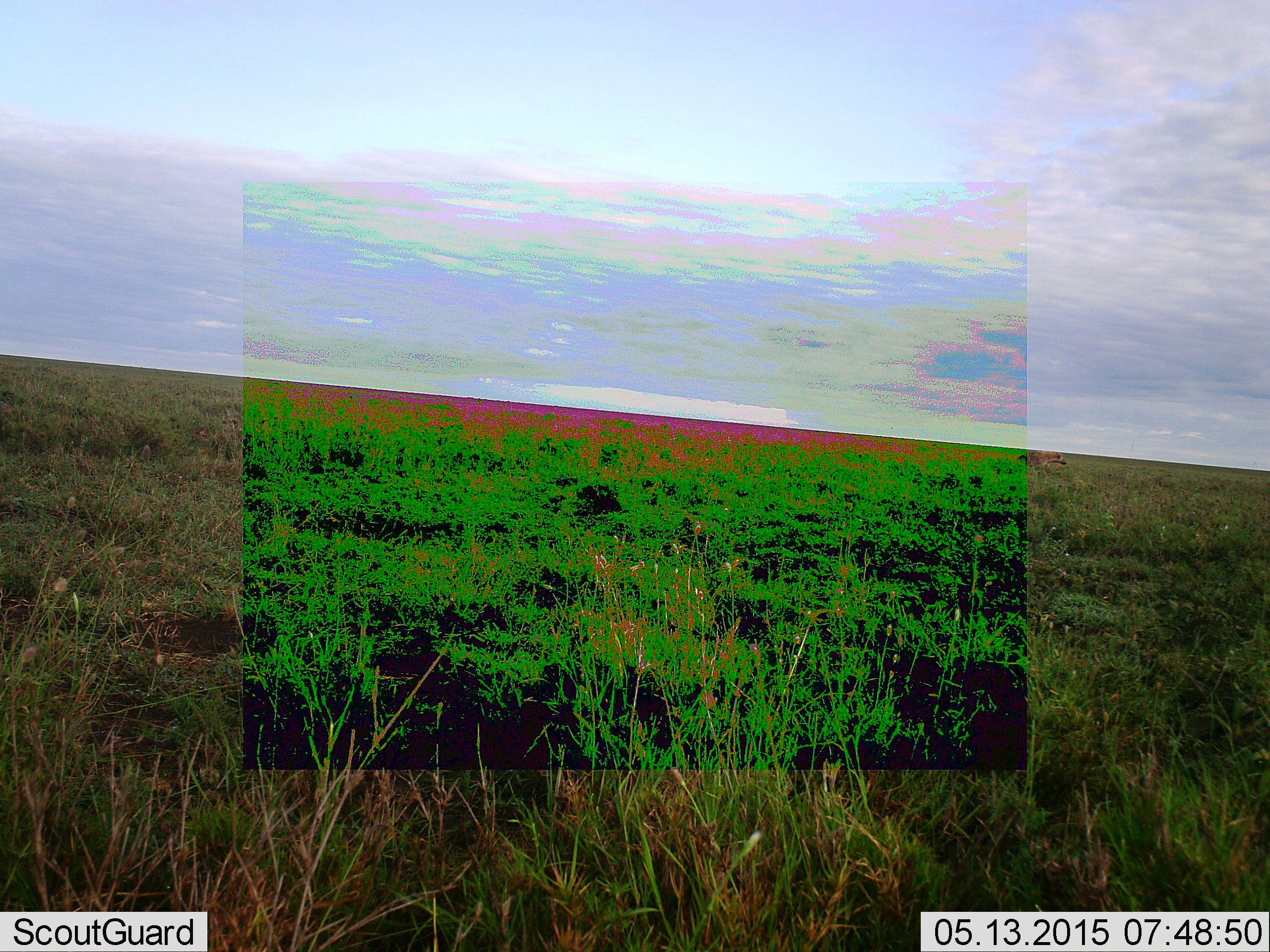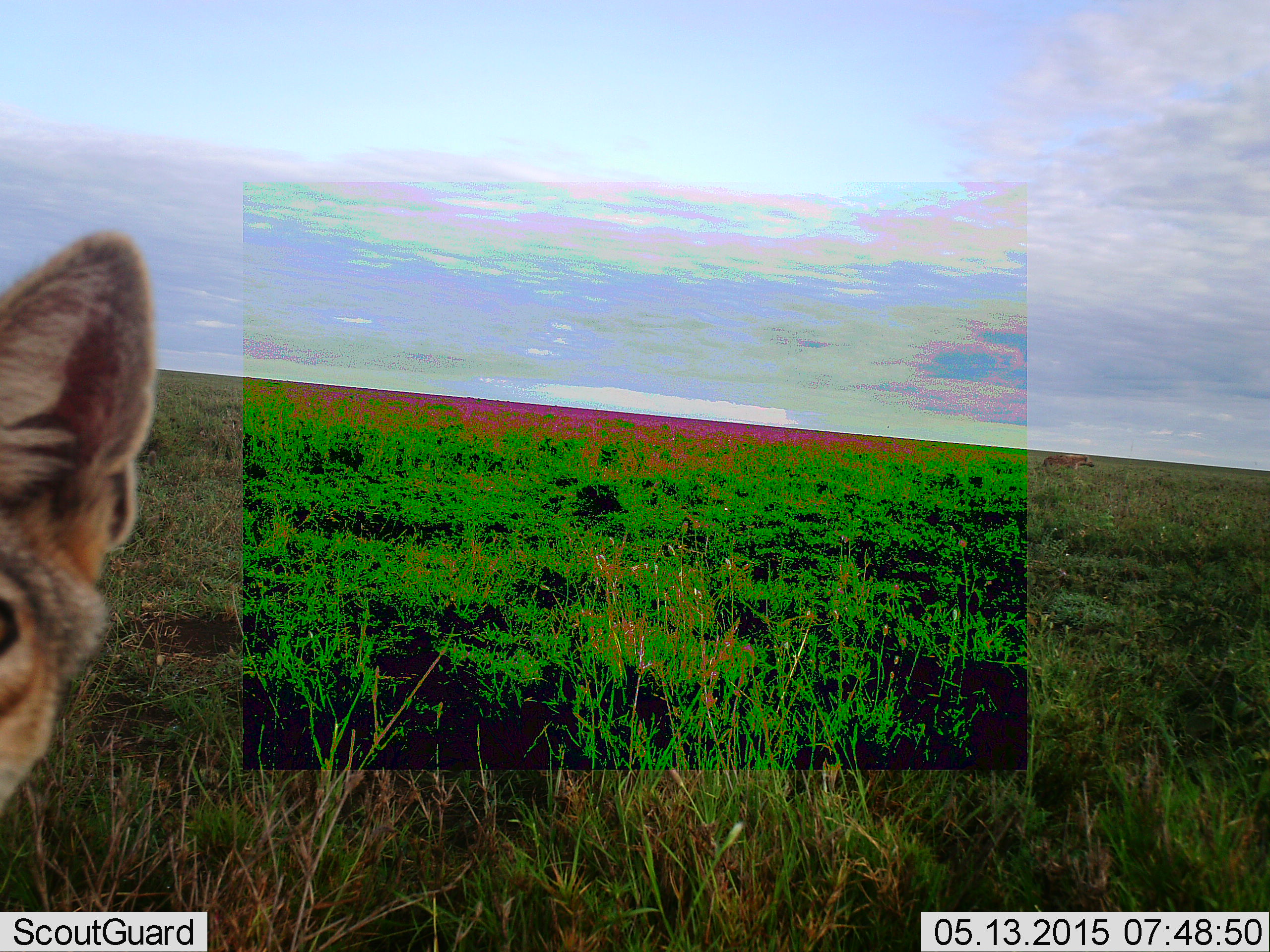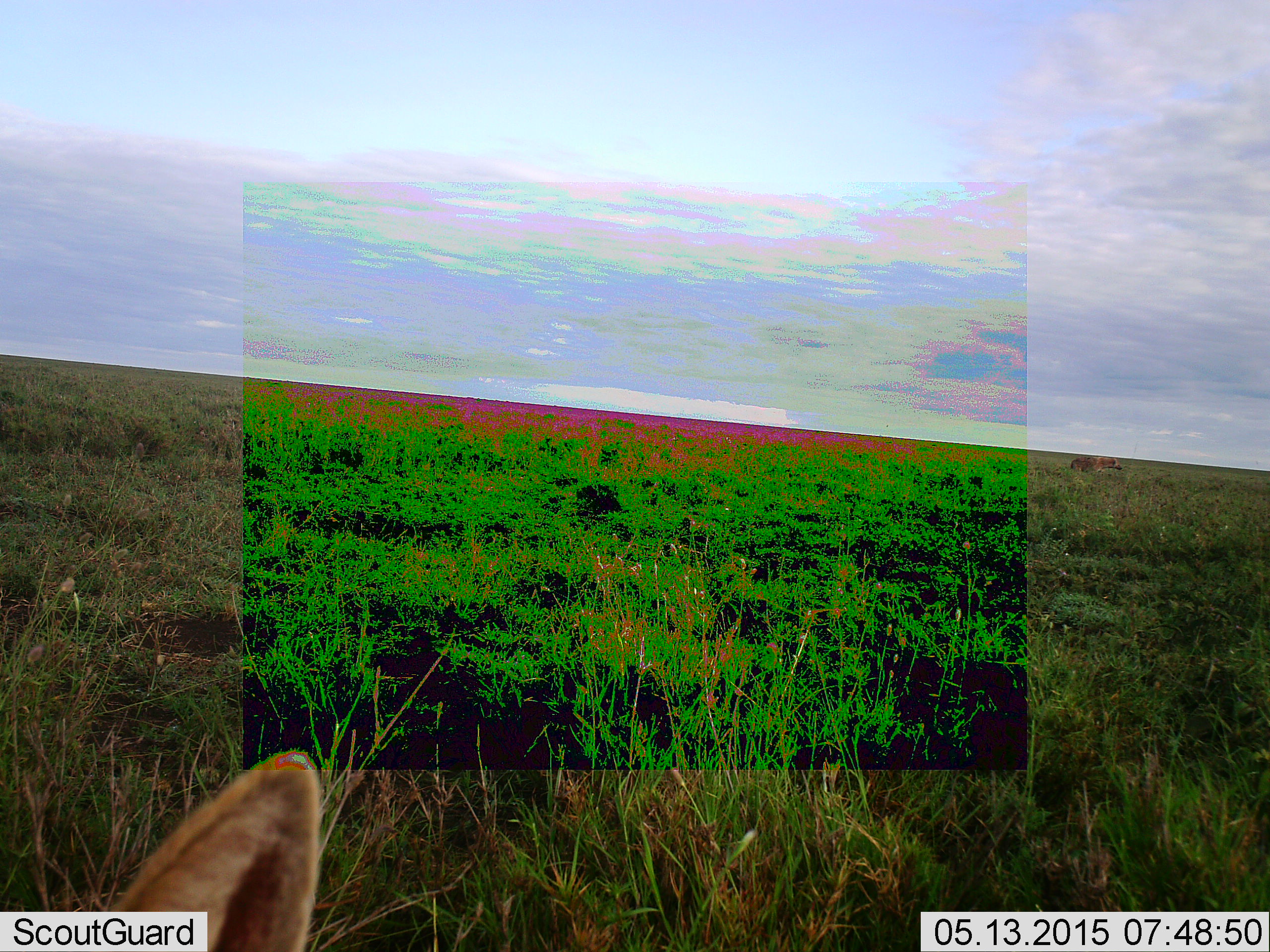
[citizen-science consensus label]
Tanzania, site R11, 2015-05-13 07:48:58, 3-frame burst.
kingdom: Animalia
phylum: Chordata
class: Mammalia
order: Carnivora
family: Canidae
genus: Lupulella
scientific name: Lupulella mesomelas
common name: black-backed jackal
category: jackal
Jackal (black-backed jackal) (Lupulella mesomelas), count 1. Behavior (volunteer vote fractions): standing 70%, resting 0%, moving 30%, interacting 10%. Young present (vote fraction): 0%. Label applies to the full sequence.